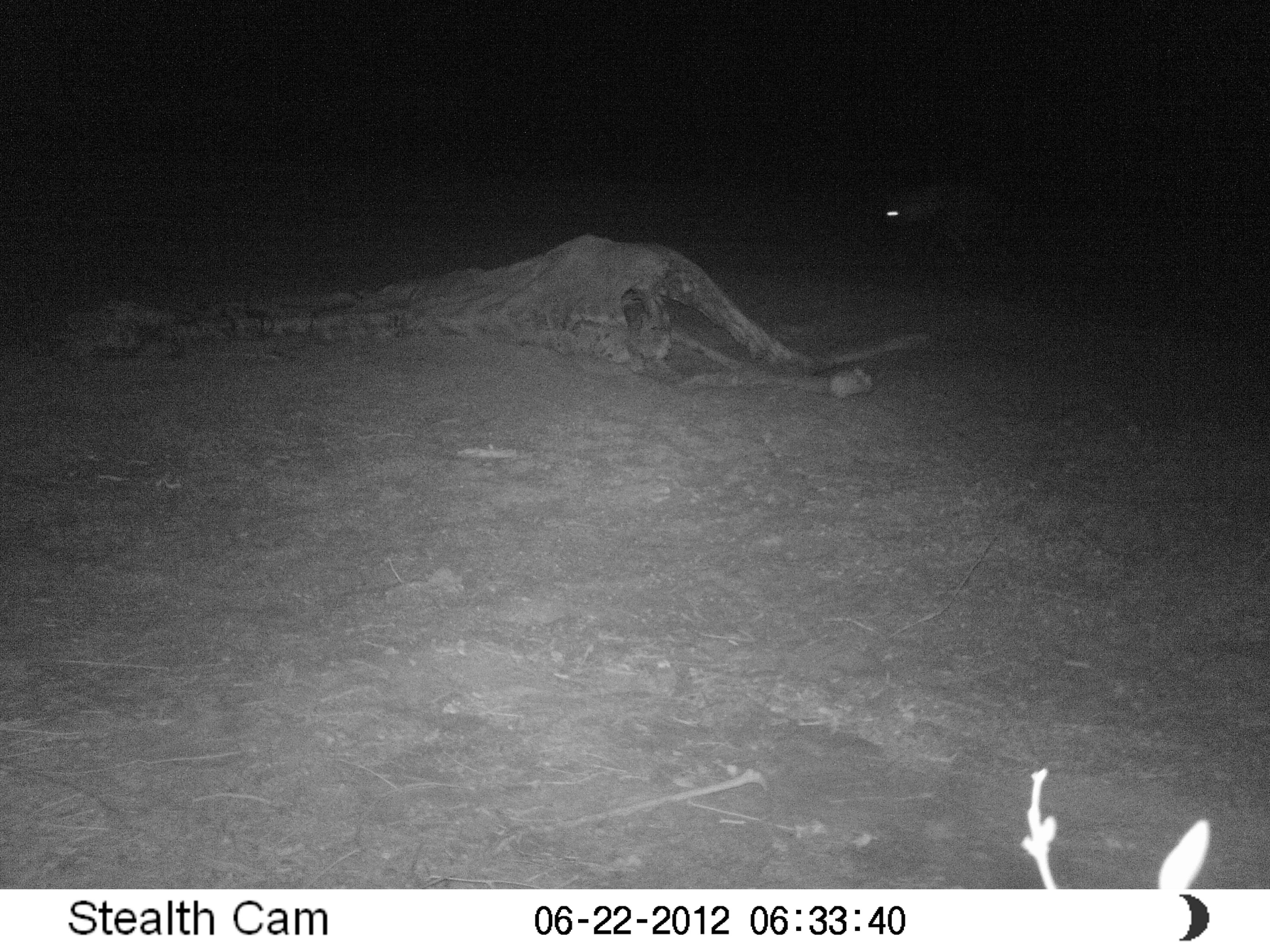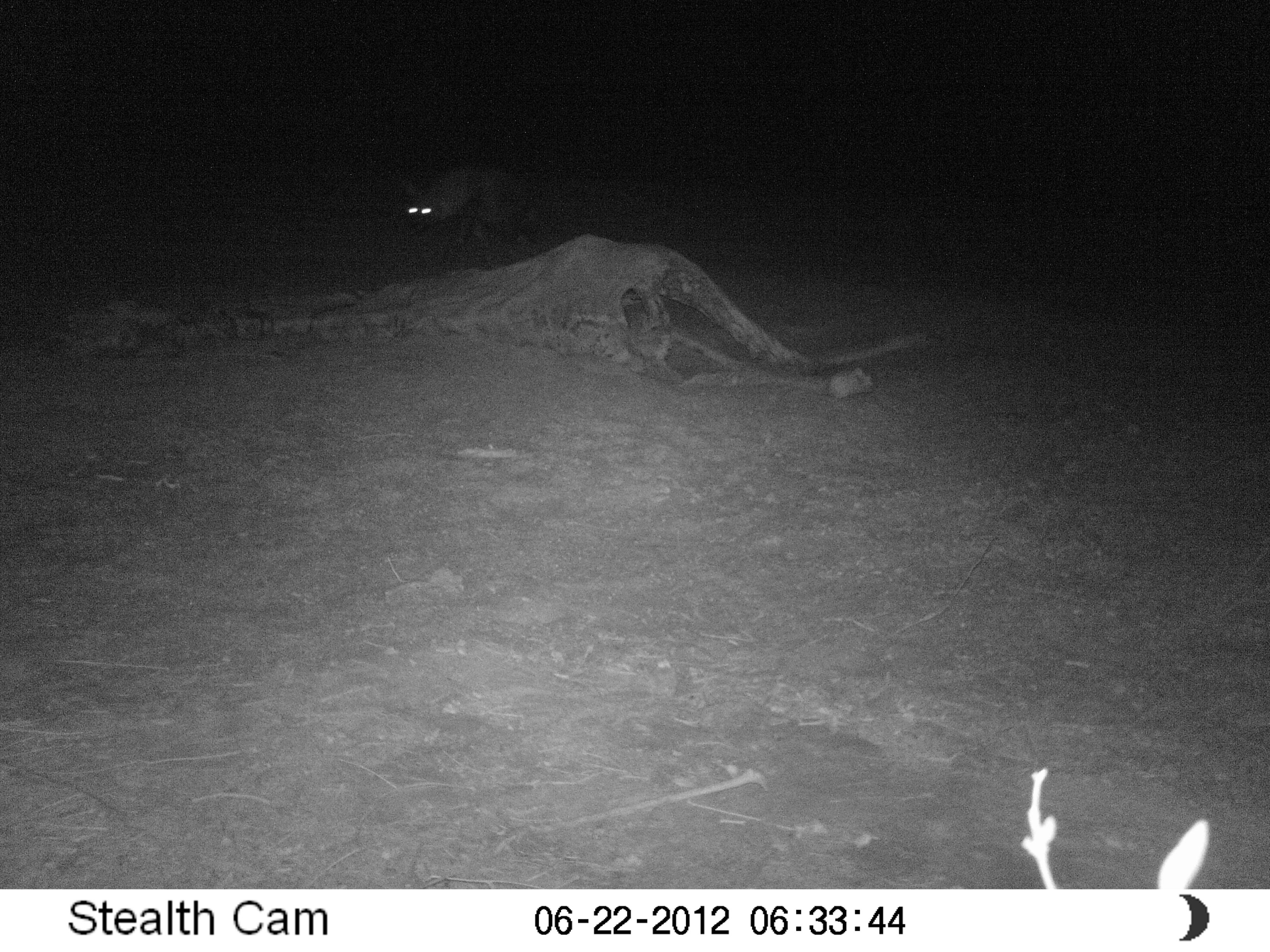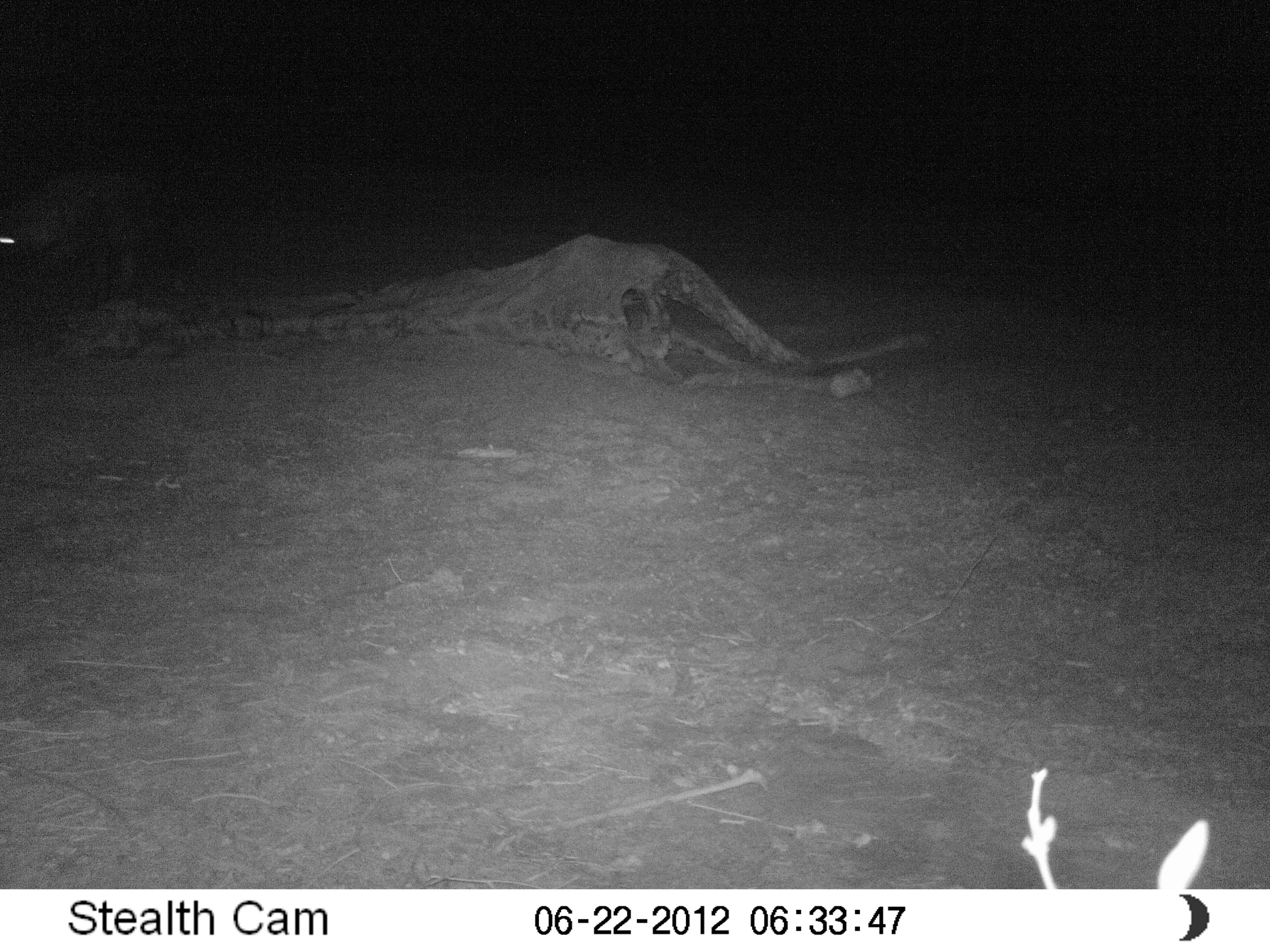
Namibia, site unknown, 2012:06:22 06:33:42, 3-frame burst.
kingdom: Animalia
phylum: Chordata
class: Mammalia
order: Carnivora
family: Hyaenidae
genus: Parahyaena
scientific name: Parahyaena brunnea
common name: brown hyena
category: hyaena brunnea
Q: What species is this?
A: Hyaena brunnea (brown hyena) (Parahyaena brunnea).